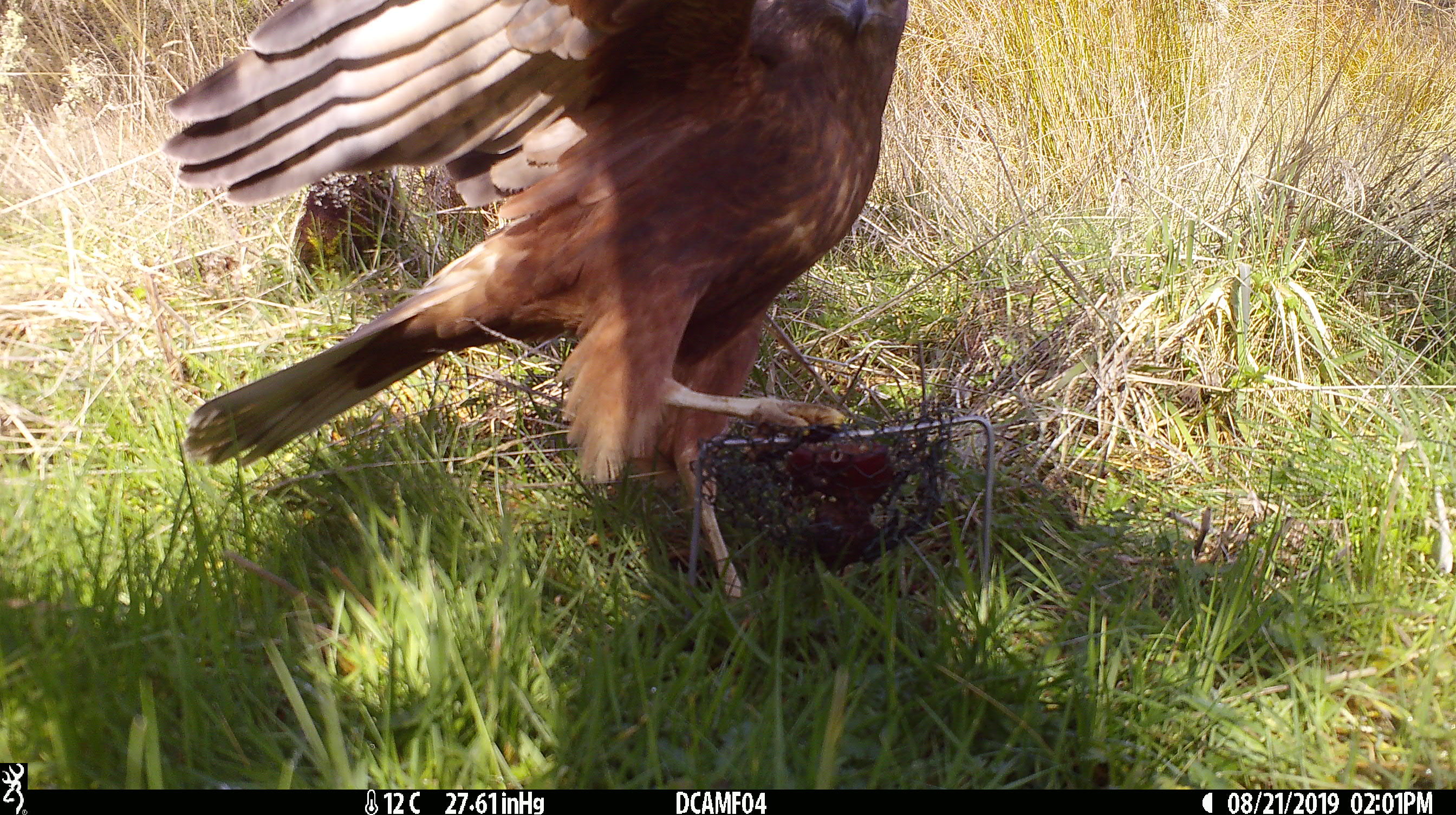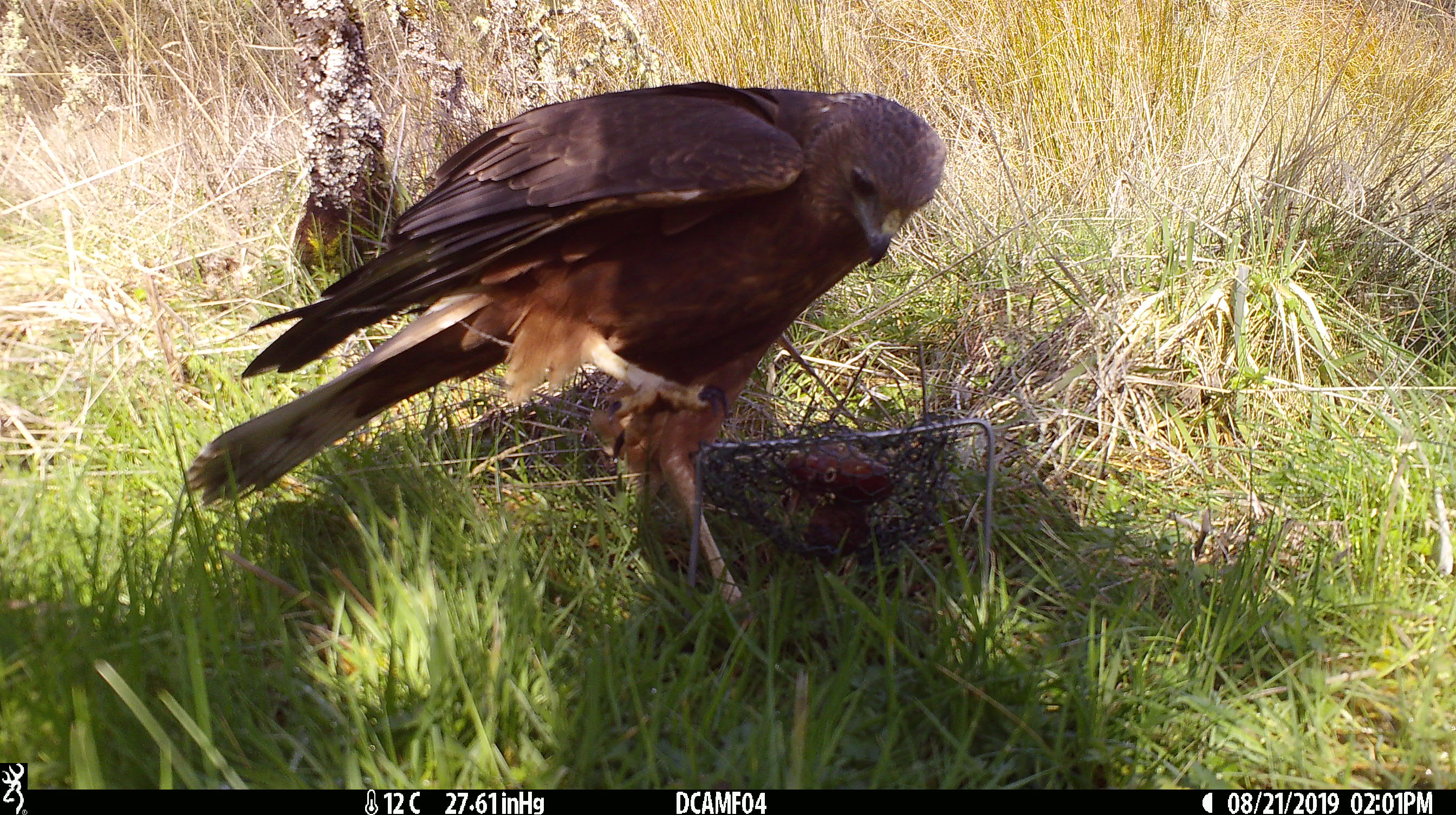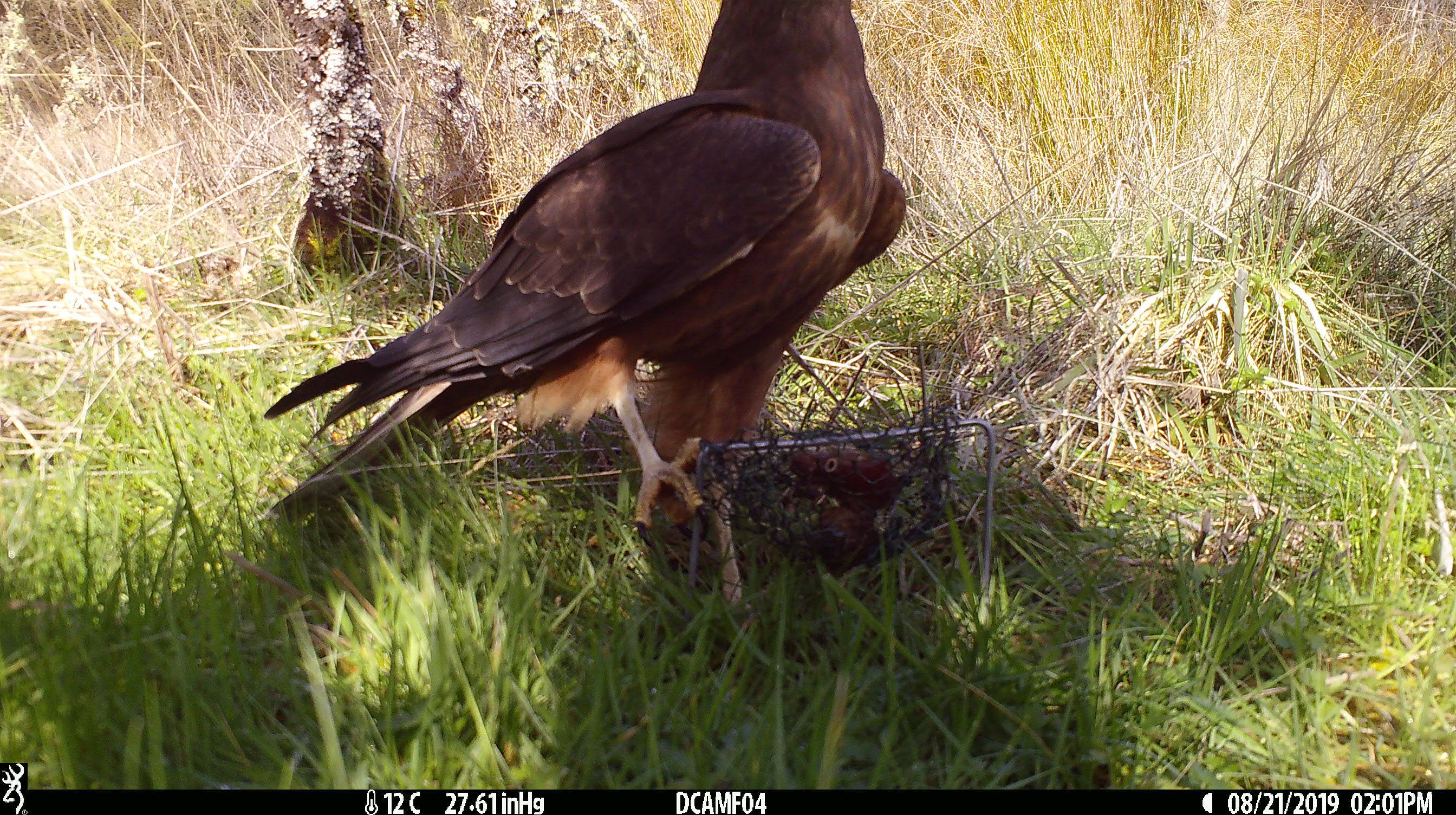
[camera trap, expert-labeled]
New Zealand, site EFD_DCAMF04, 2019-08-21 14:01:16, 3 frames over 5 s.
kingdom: Animalia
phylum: Chordata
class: Aves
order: Accipitriformes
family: Accipitridae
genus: Circus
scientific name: Circus approximans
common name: swamp harrier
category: harrier